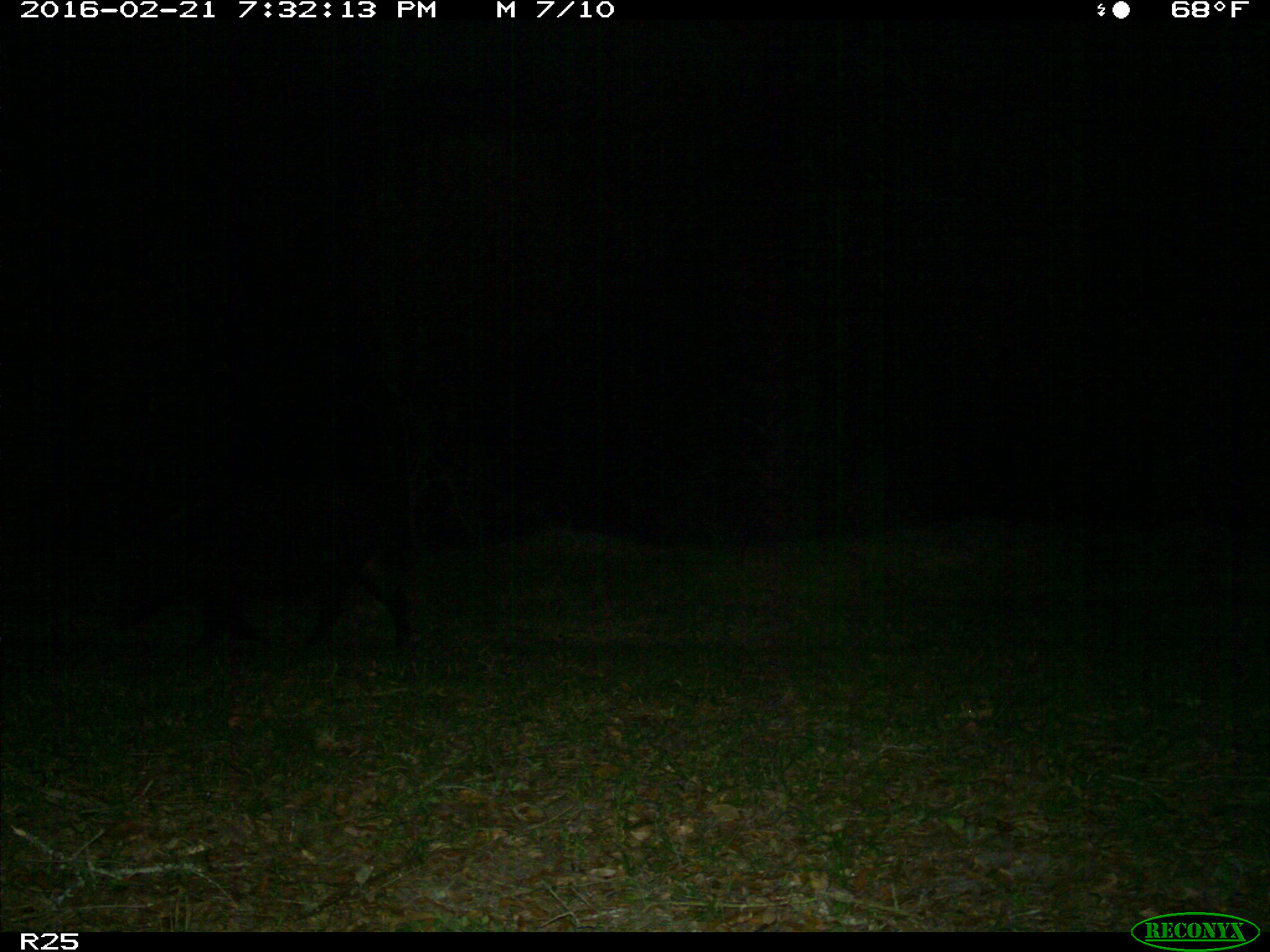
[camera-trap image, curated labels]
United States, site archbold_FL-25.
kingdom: Animalia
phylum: Chordata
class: Mammalia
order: Artiodactyla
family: Suidae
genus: Sus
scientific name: Sus scrofa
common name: wild boar